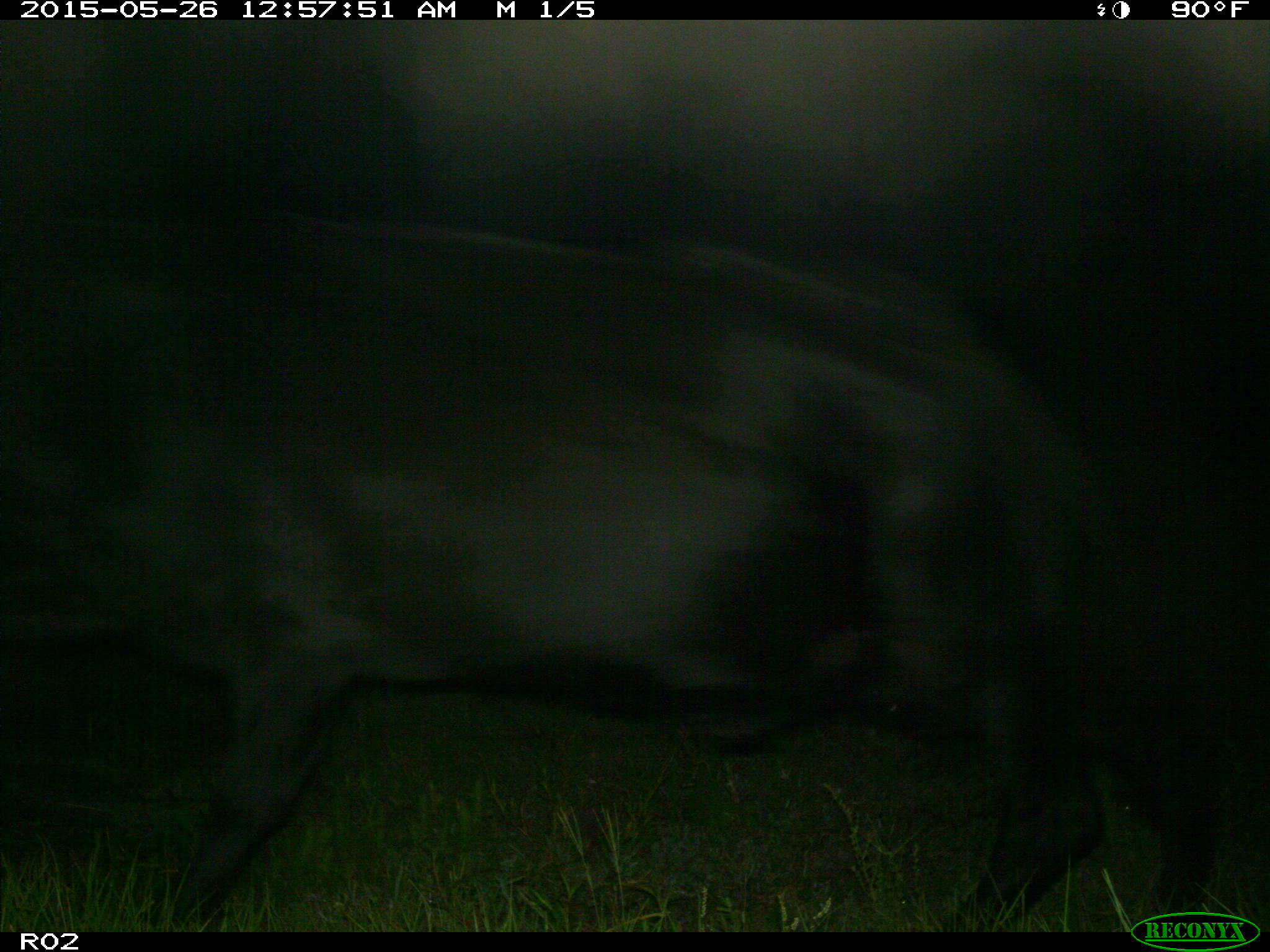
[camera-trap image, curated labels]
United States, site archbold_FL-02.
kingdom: Animalia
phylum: Chordata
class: Mammalia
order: Artiodactyla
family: Bovidae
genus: Bos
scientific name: Bos taurus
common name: domestic cow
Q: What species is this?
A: Bos taurus (domestic cow).